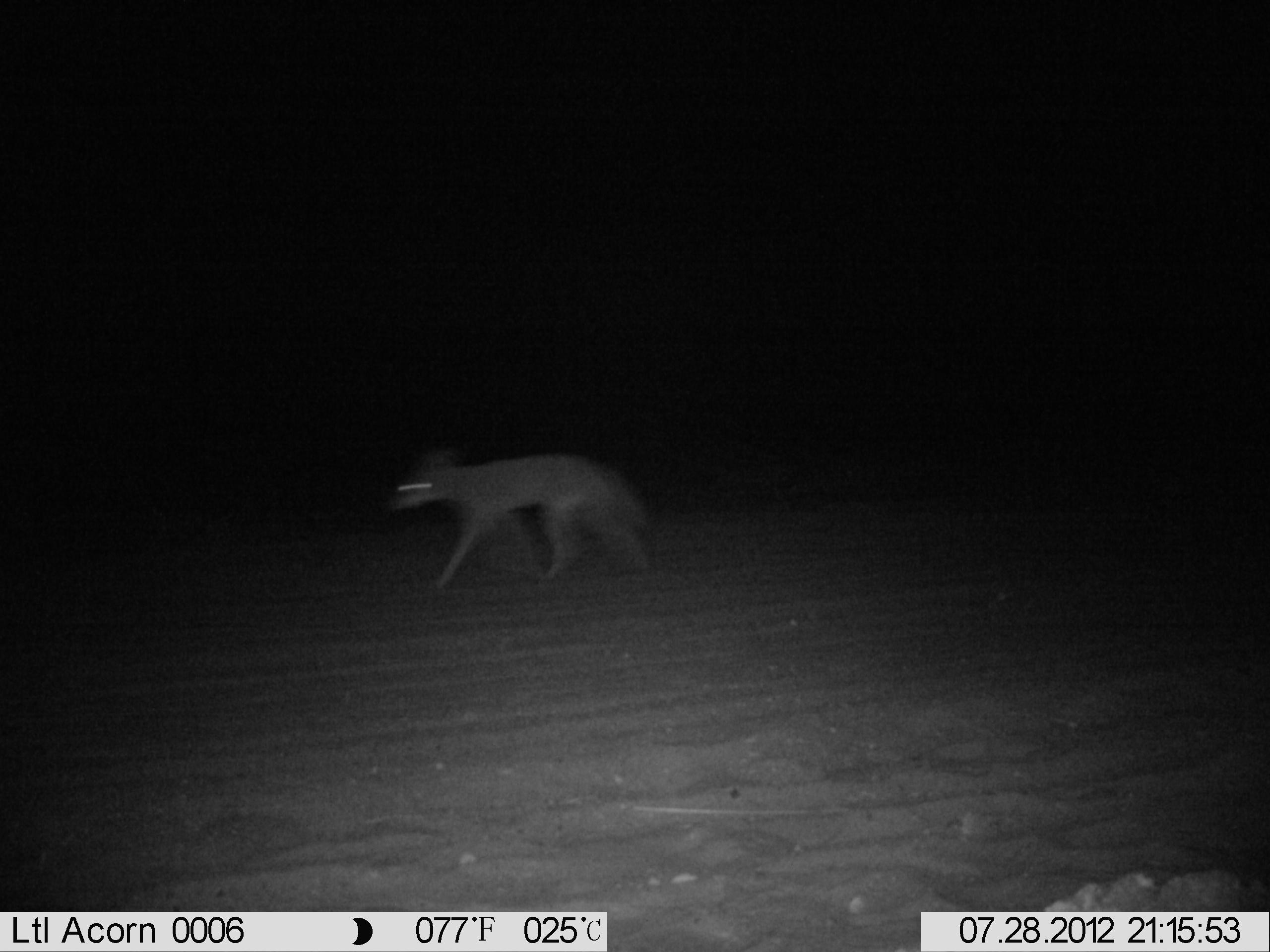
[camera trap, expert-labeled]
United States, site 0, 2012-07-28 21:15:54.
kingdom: Animalia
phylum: Chordata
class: Mammalia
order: Carnivora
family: Canidae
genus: Canis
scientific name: Canis latrans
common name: coyote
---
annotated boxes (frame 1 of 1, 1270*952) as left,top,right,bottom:
coyote: 392,420,679,611